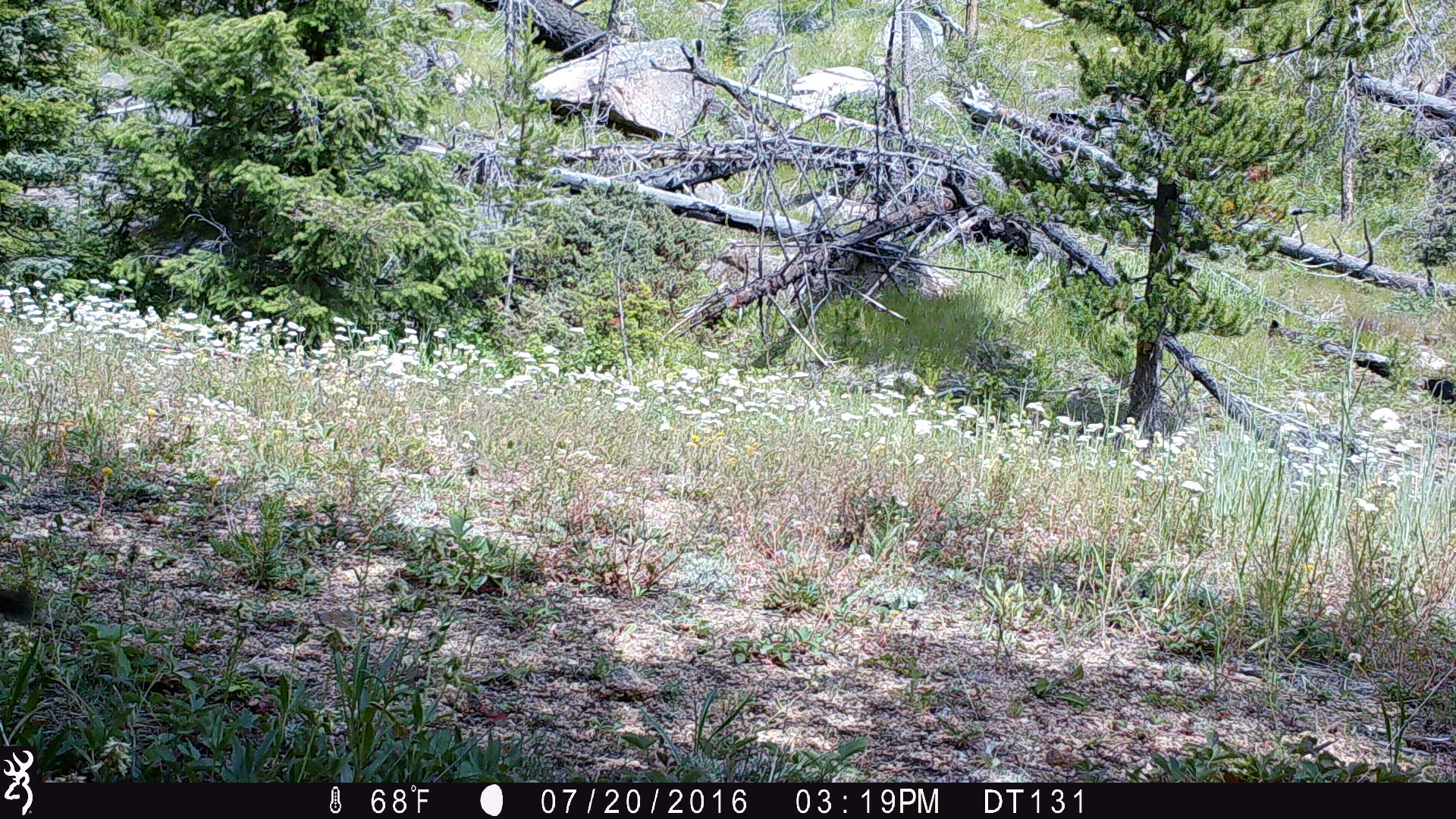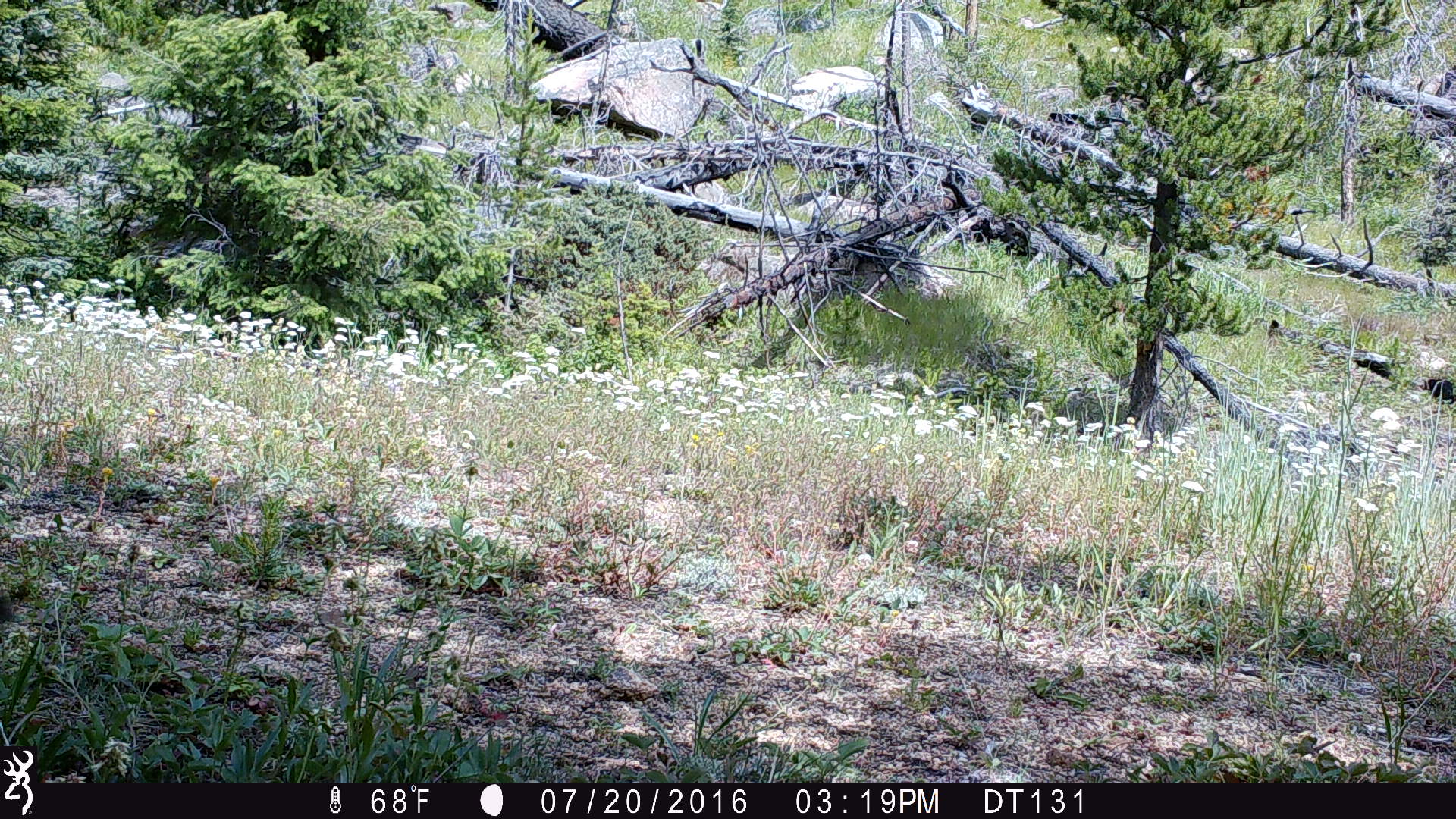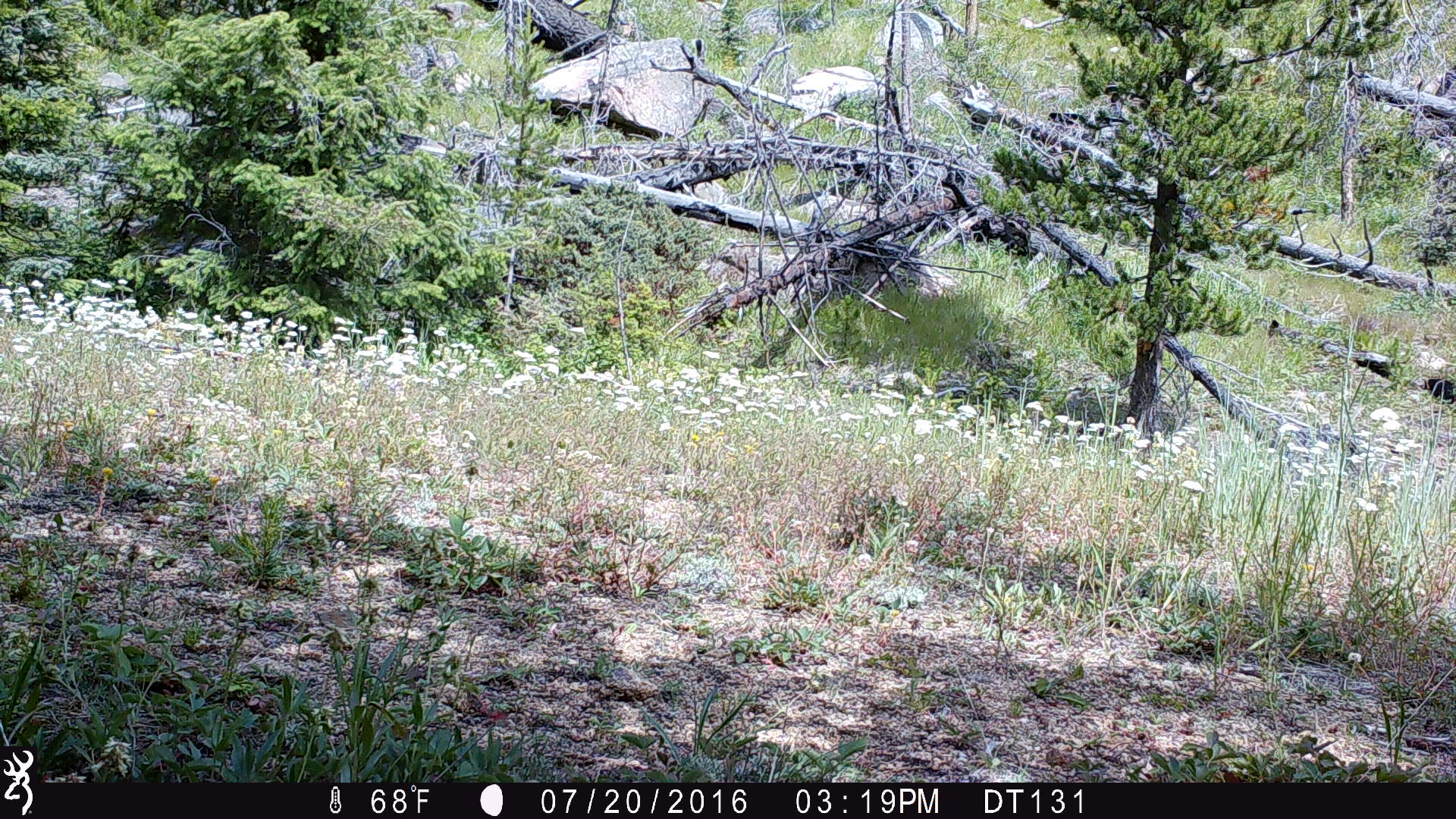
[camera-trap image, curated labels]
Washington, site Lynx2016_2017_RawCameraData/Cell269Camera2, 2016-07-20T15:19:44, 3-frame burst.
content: unidentified animal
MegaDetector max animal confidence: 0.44